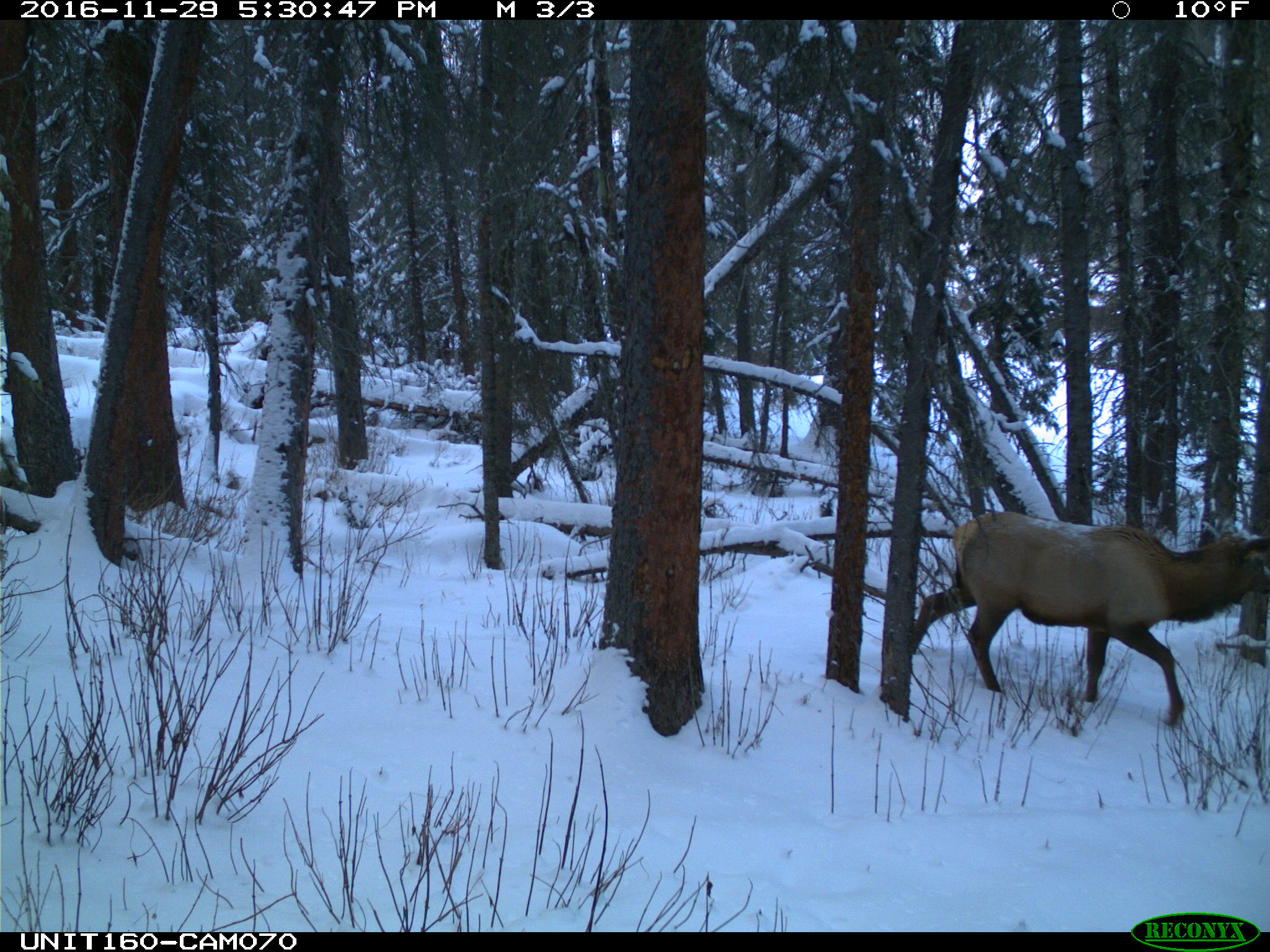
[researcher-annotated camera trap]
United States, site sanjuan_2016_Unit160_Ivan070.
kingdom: Animalia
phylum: Chordata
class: Mammalia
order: Artiodactyla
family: Cervidae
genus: Cervus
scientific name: Cervus elaphus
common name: red deer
Cervus elaphus (red deer).